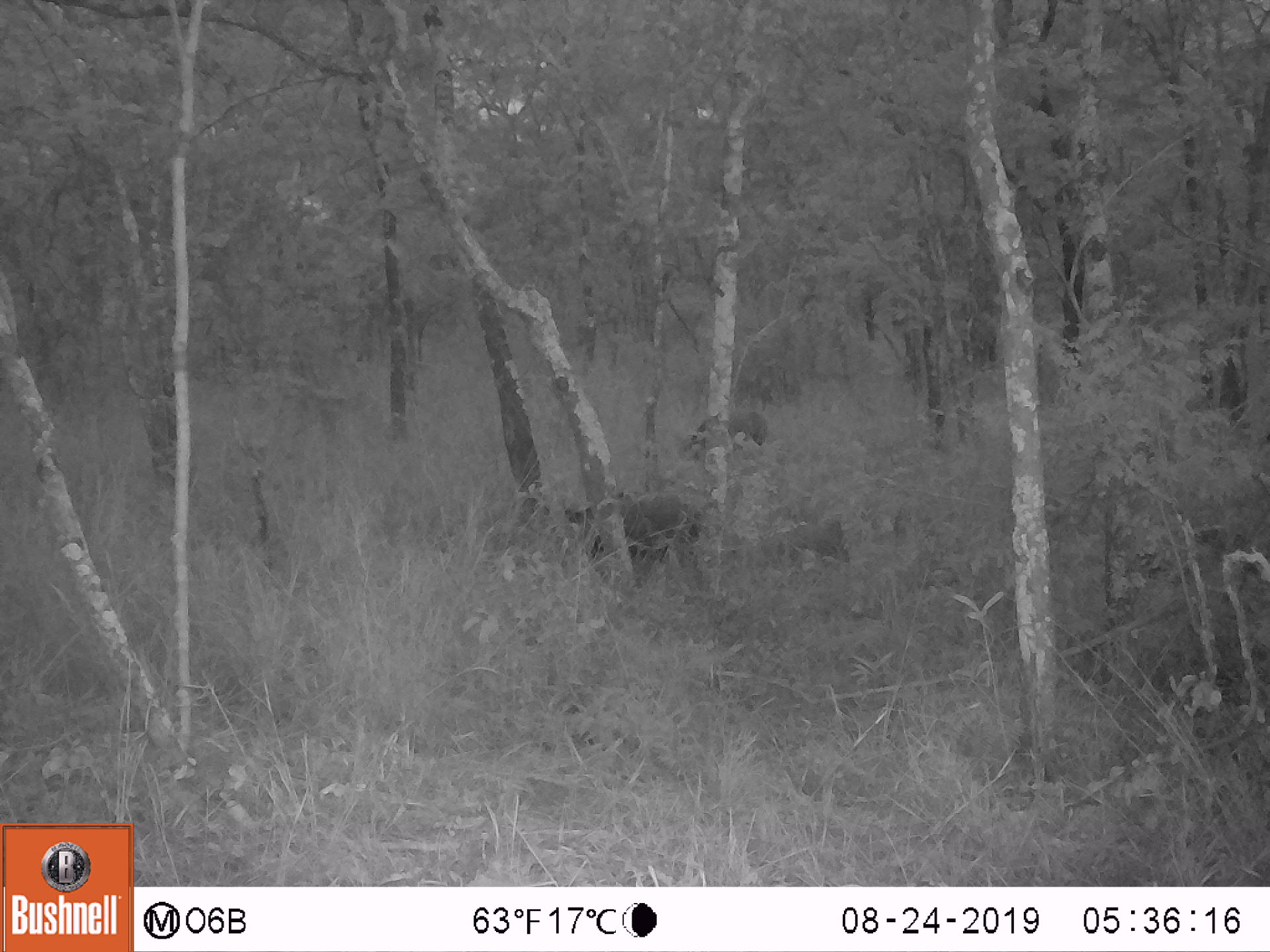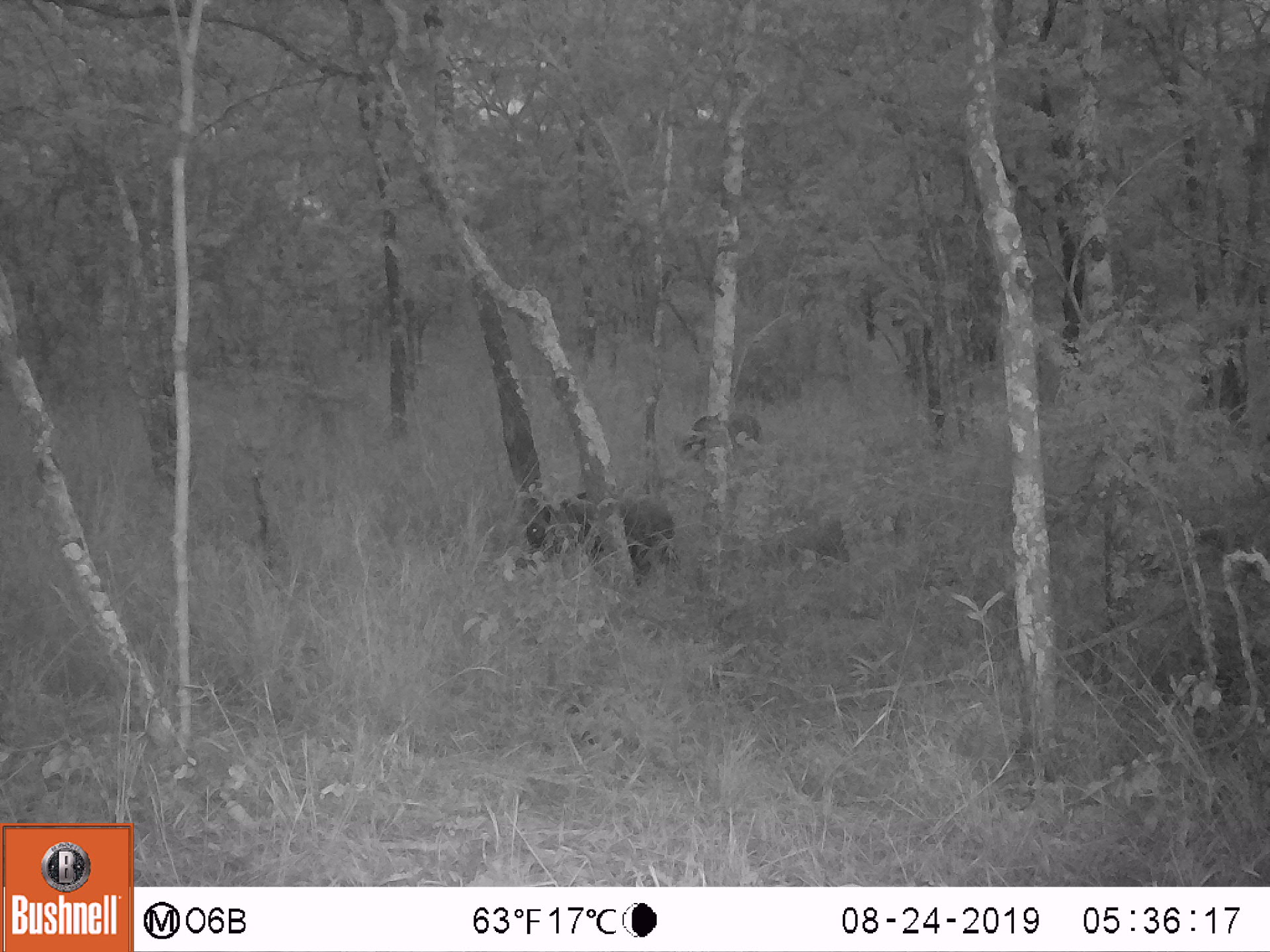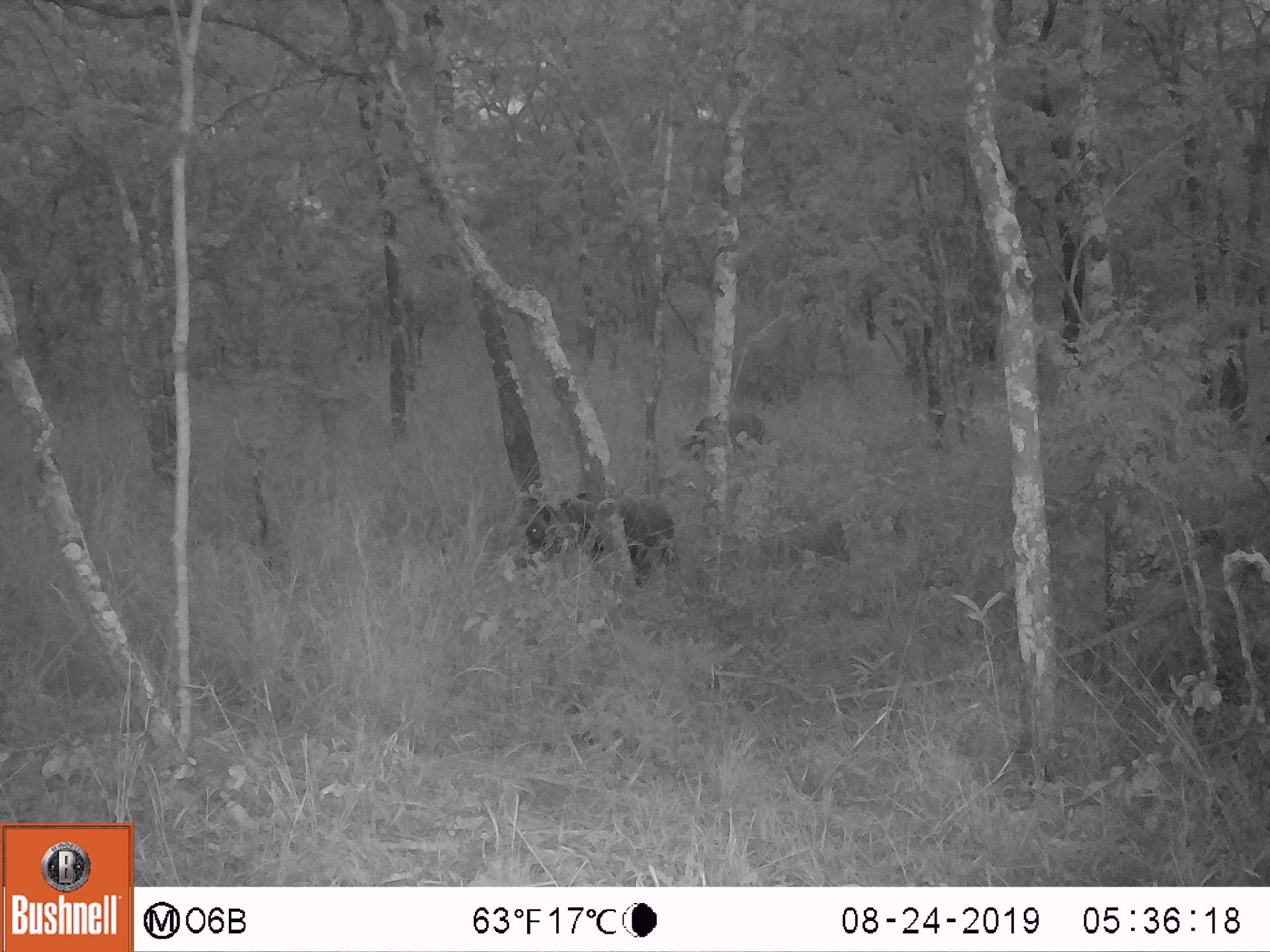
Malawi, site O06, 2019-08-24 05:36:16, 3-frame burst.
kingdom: Animalia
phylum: Chordata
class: Mammalia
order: Artiodactyla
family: Suidae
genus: Potamochoerus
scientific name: Potamochoerus larvatus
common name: bushpig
Bushpig (Potamochoerus larvatus), count 2.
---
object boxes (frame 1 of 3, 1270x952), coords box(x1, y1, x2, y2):
bushpig: box(563, 481, 710, 581); box(680, 404, 768, 458)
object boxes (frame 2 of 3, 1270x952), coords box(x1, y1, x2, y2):
bushpig: box(523, 486, 678, 572); box(679, 410, 766, 466)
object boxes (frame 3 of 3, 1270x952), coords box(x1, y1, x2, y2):
bushpig: box(514, 484, 678, 583); box(679, 407, 770, 468)